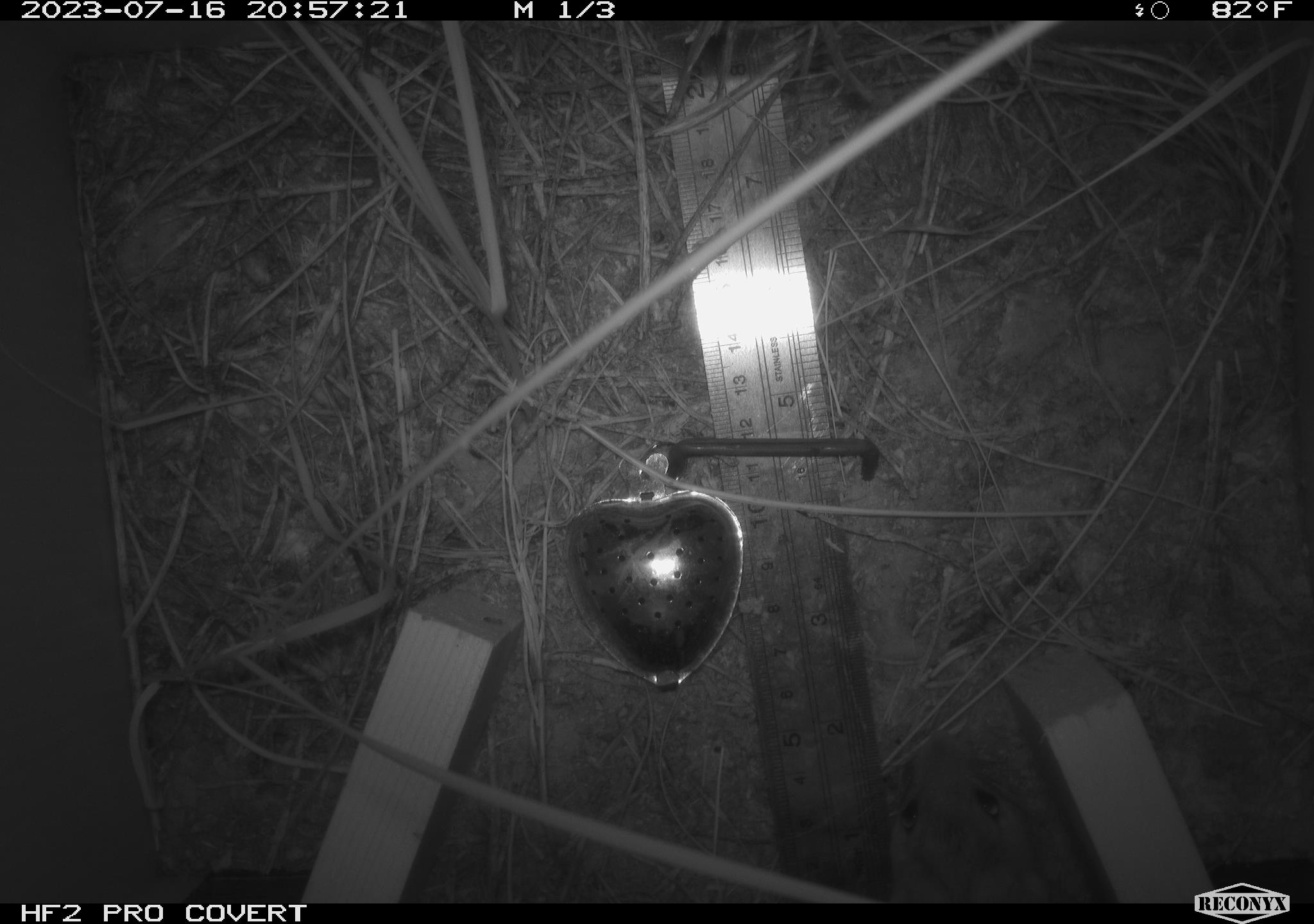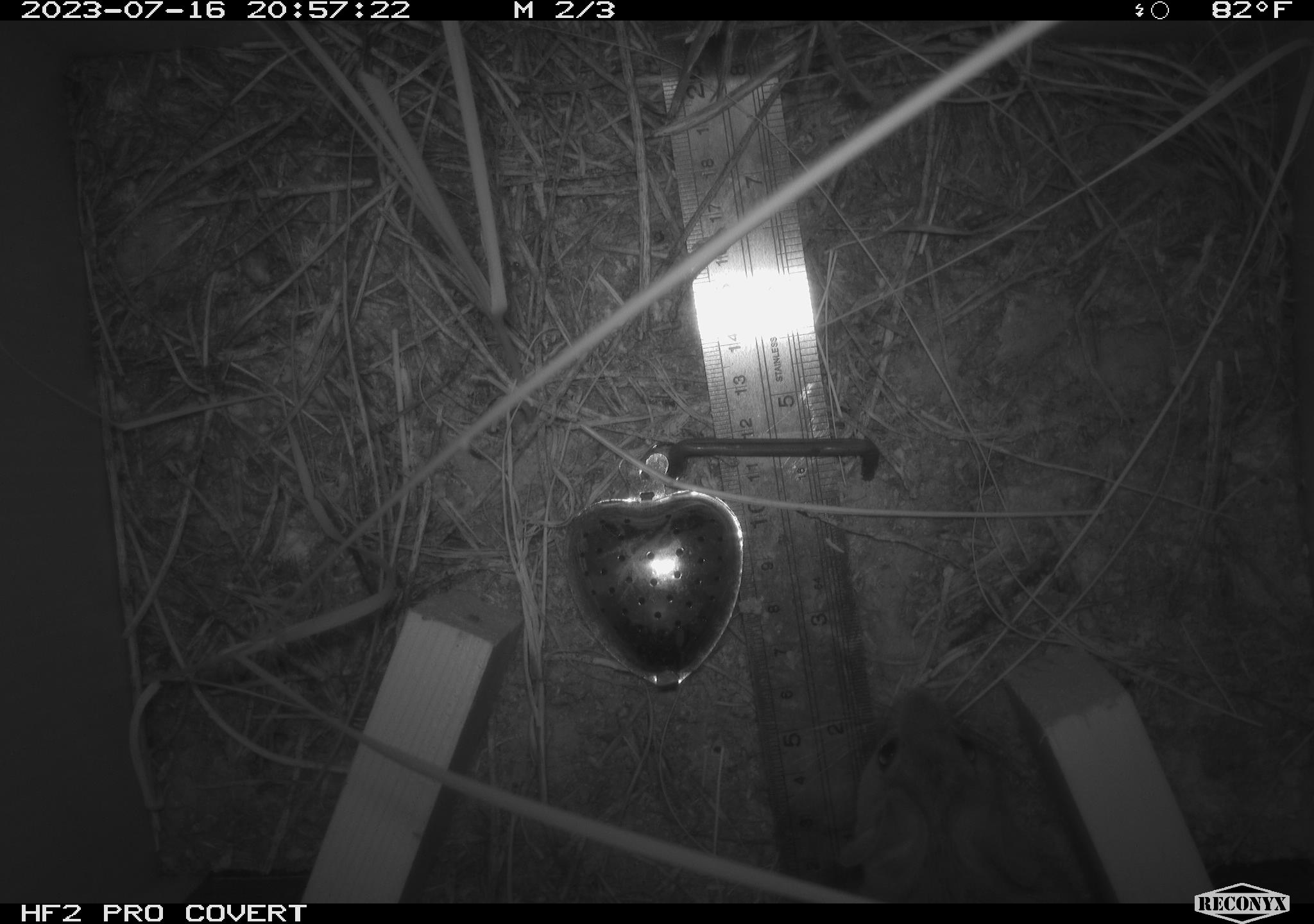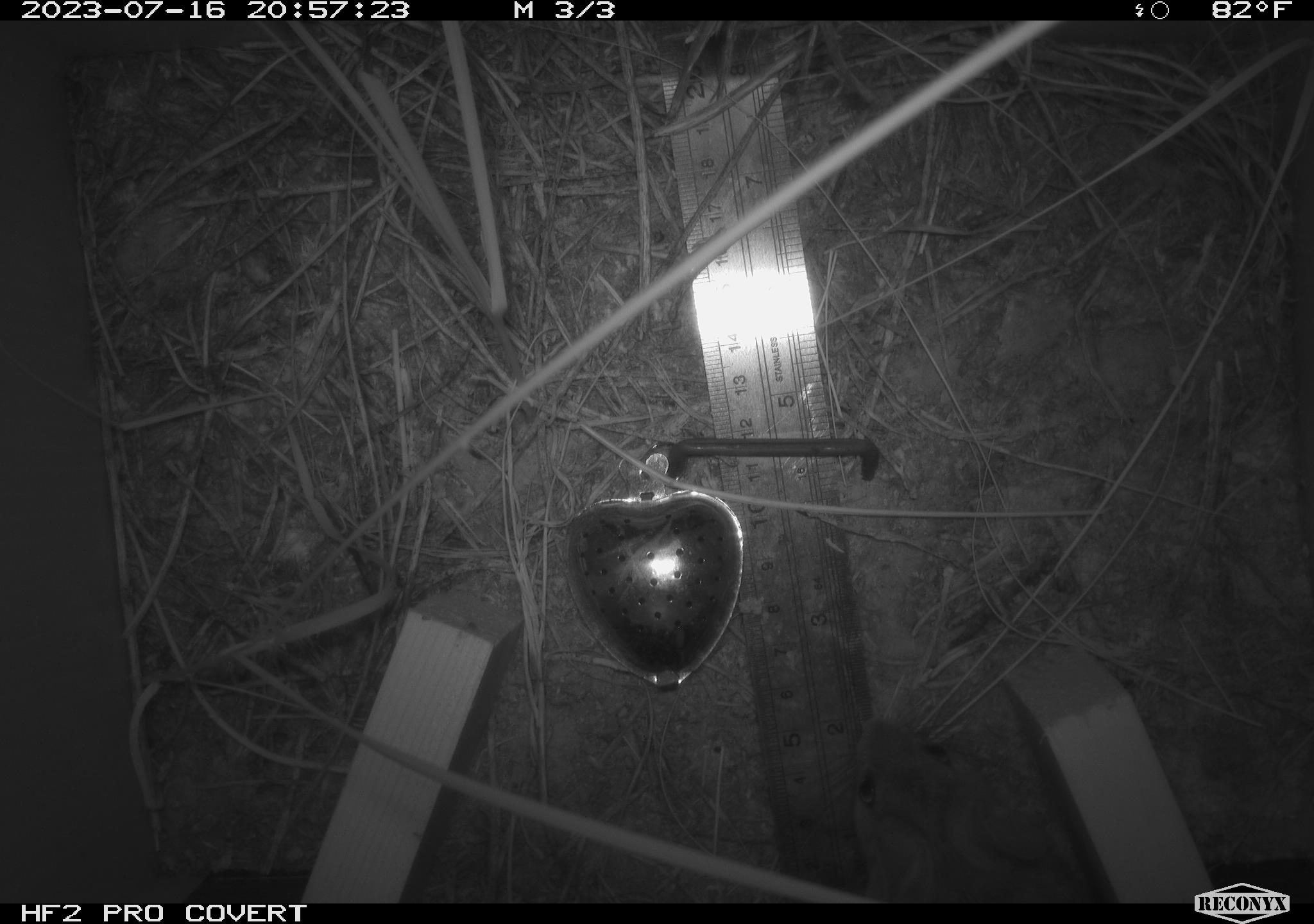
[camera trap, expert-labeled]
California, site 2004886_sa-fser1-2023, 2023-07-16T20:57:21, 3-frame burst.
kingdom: Animalia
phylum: Chordata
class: Mammalia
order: Rodentia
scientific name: Rodentia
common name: mouse species